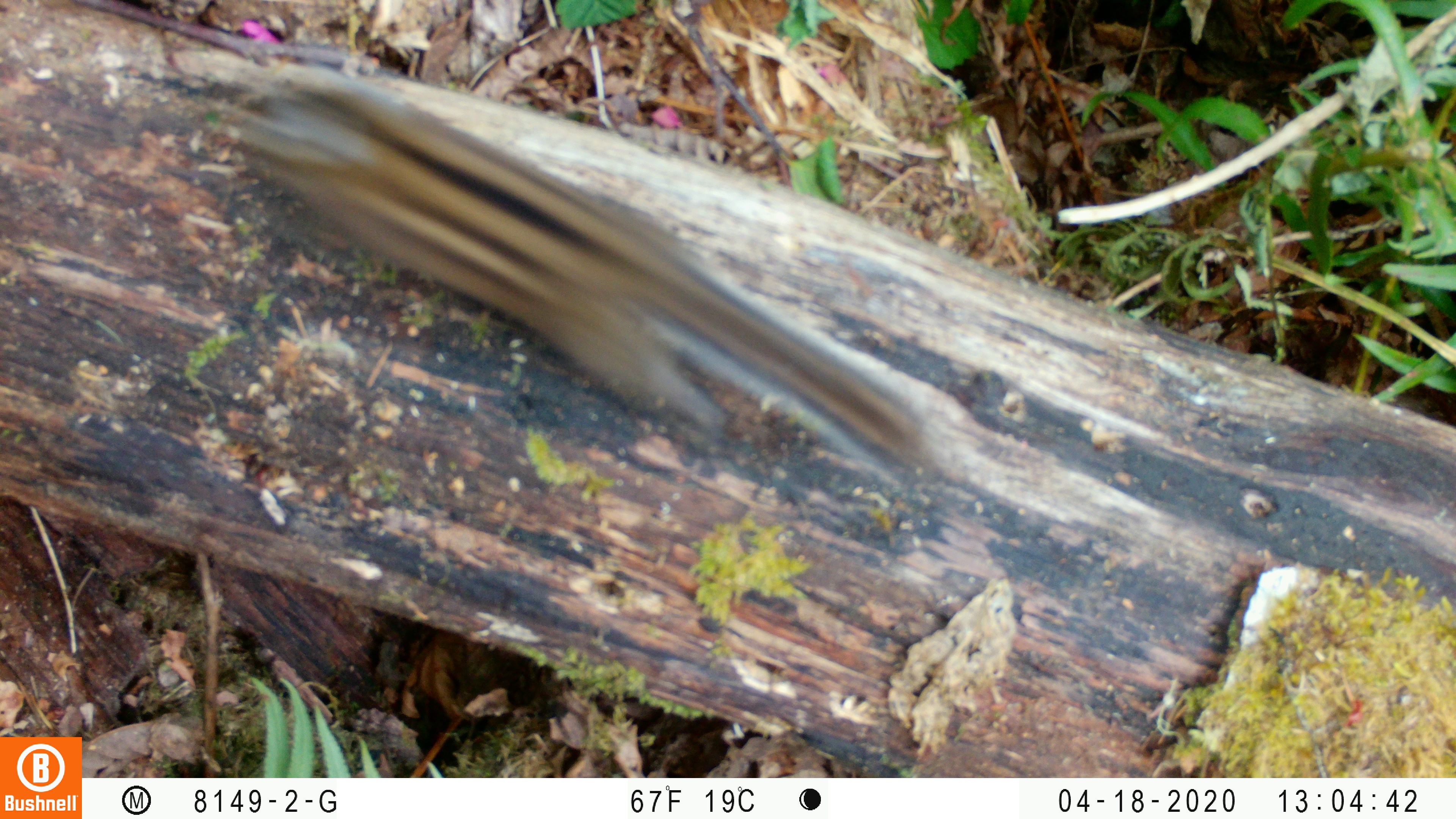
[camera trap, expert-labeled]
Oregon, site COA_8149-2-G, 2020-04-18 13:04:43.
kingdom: Animalia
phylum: Chordata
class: Mammalia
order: Rodentia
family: Sciuridae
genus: Neotamias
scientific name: Neotamias townsendii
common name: townsend's chipmunk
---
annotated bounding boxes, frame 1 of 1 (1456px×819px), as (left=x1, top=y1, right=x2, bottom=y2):
townsend's chipmunk: (left=203, top=63, right=941, bottom=476)